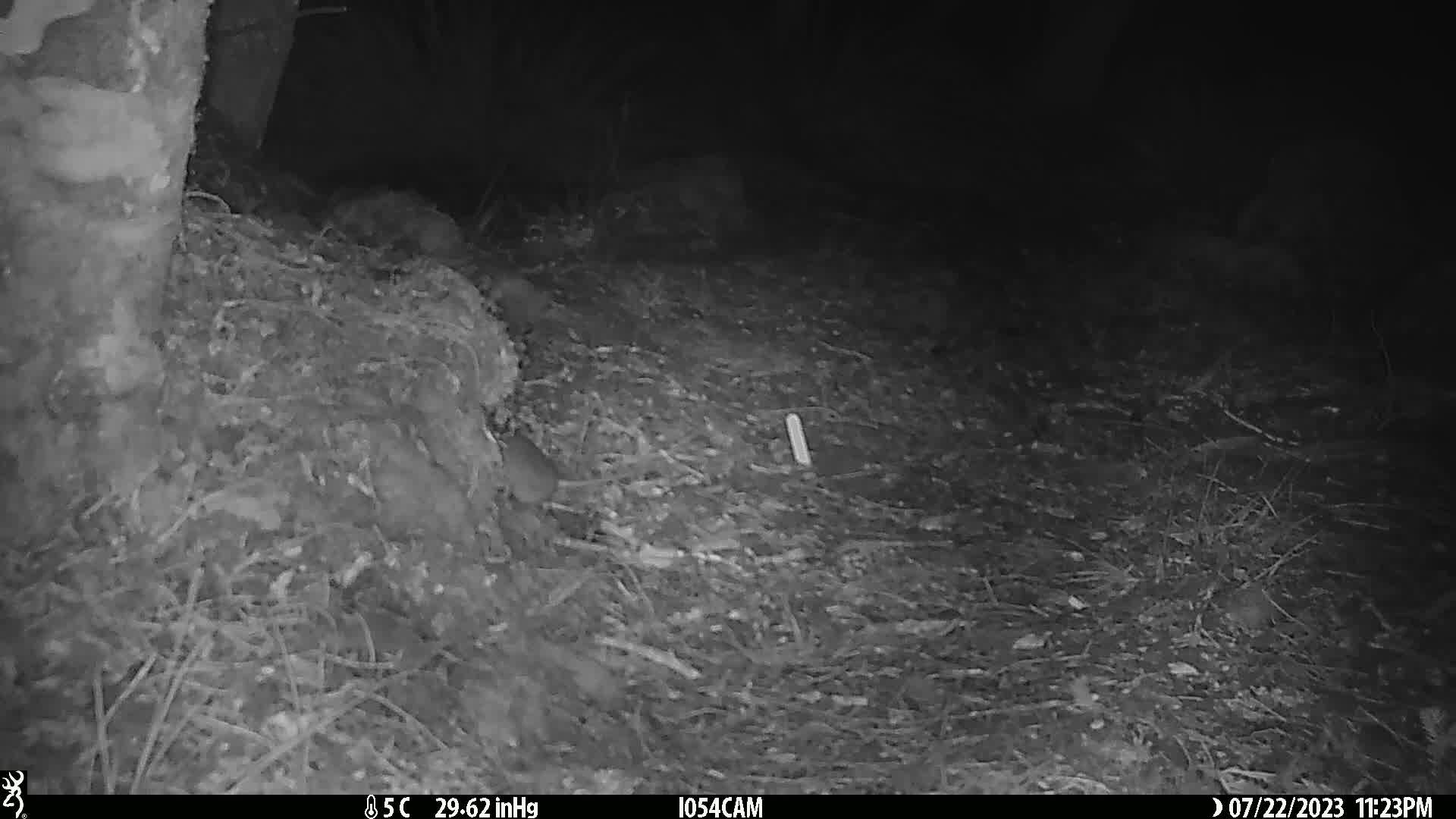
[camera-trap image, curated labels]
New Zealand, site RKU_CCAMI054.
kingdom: Animalia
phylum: Chordata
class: Mammalia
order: Rodentia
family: Muridae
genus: Rattus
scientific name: Rattus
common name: rat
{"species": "rat (Rattus)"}